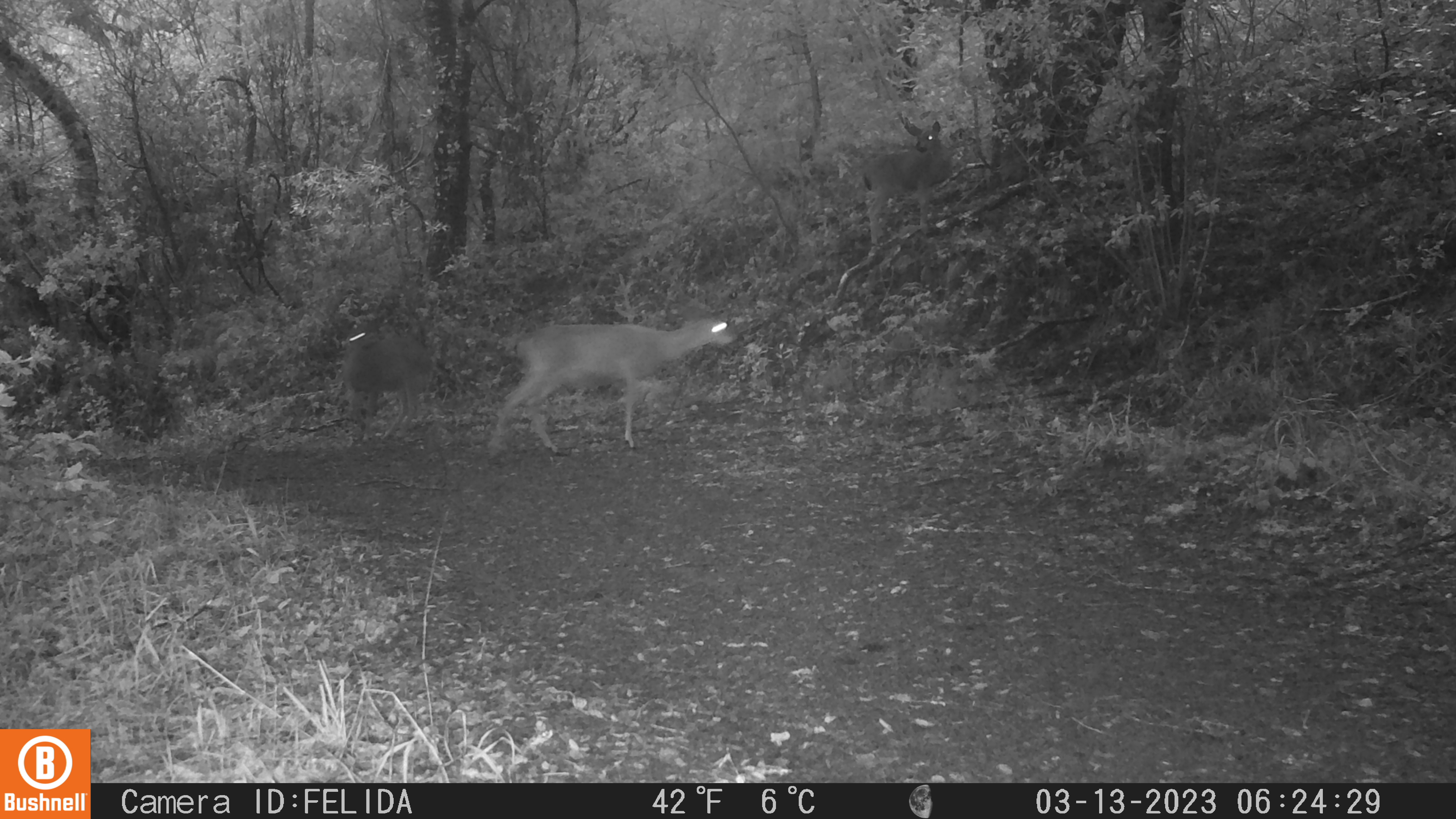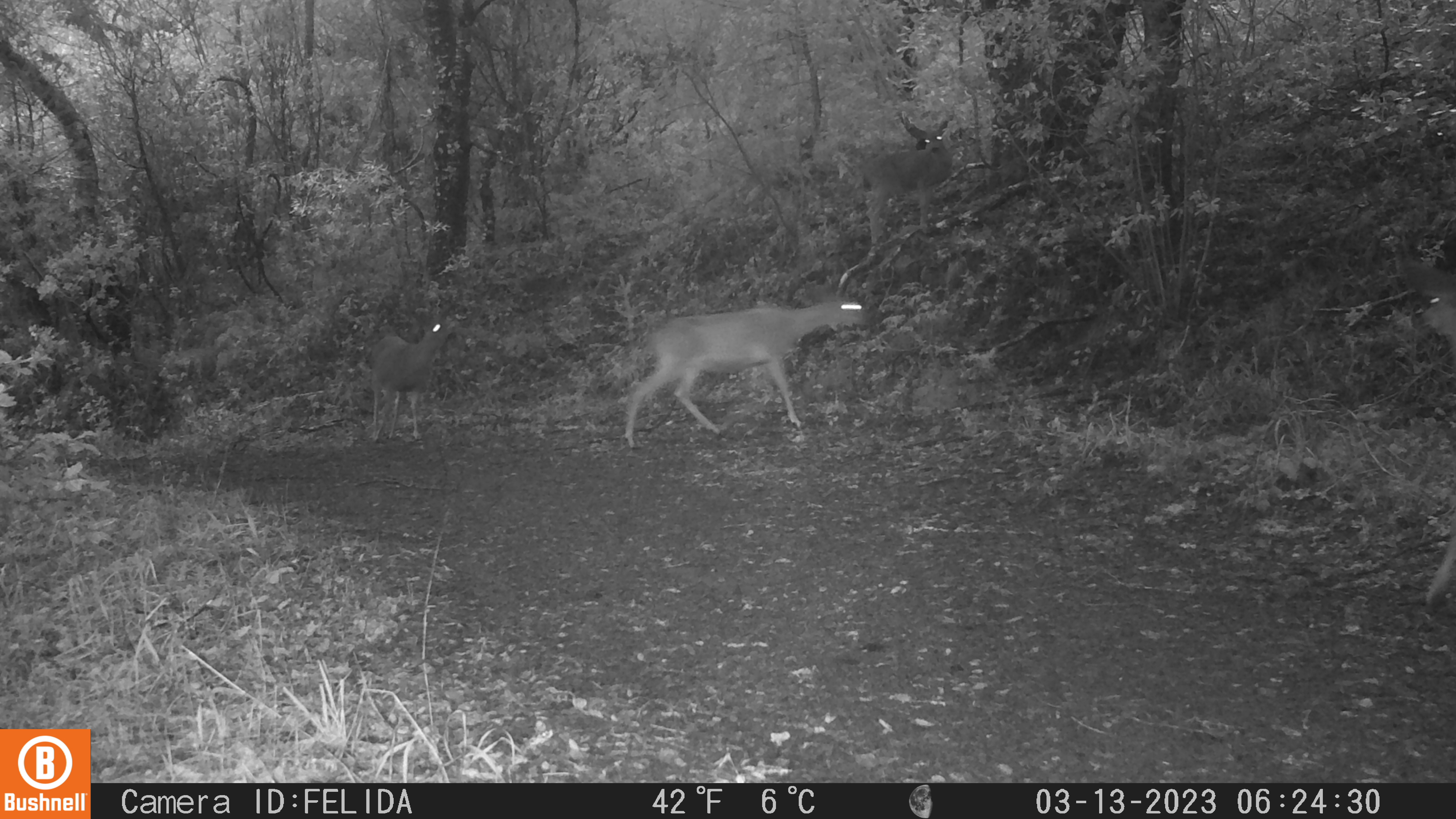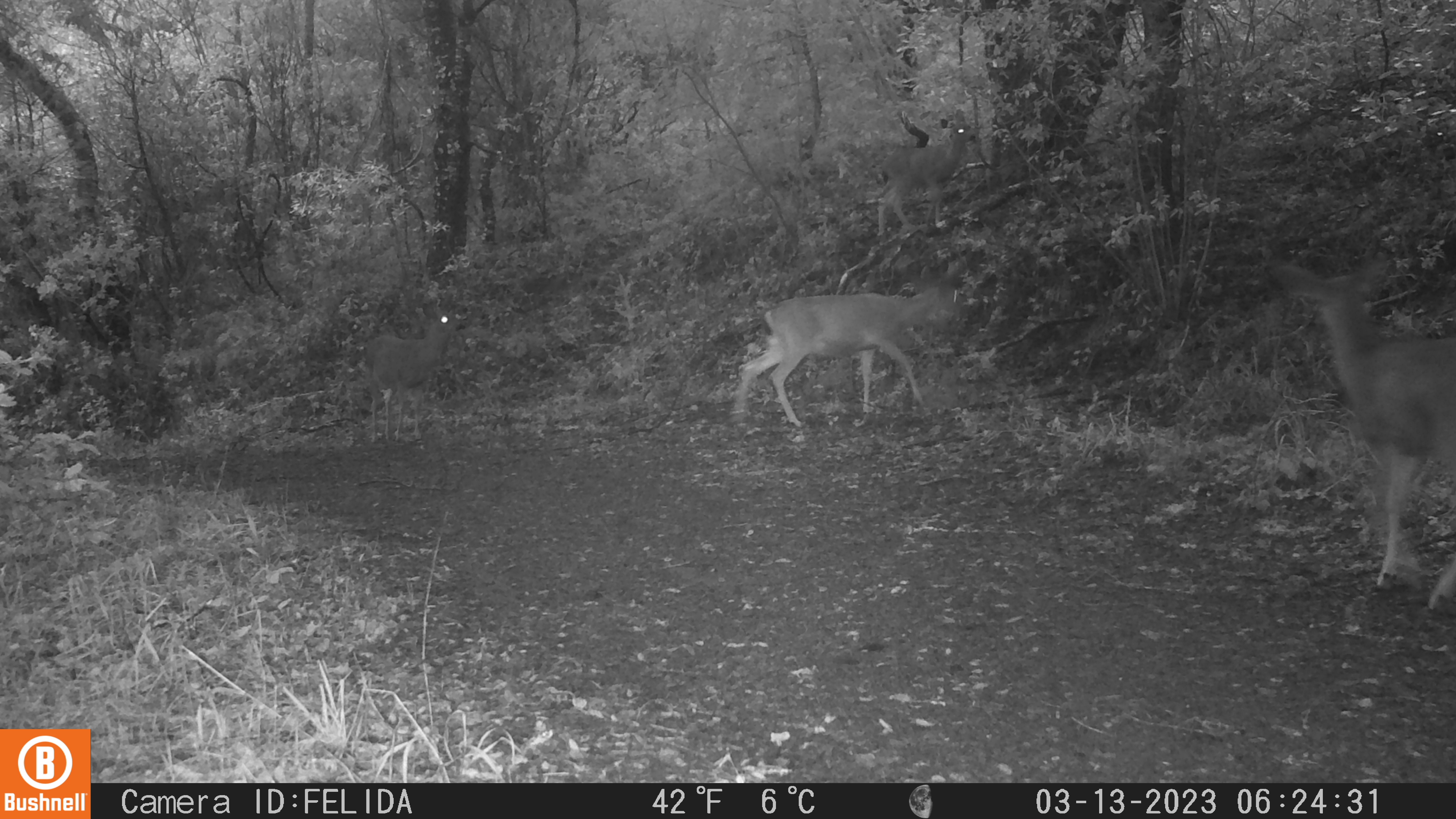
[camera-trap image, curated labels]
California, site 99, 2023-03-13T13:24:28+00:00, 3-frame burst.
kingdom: Animalia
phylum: Chordata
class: Mammalia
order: Artiodactyla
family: Cervidae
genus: Odocoileus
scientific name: Odocoileus hemionus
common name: mule deer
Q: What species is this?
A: Mule deer (Odocoileus hemionus).